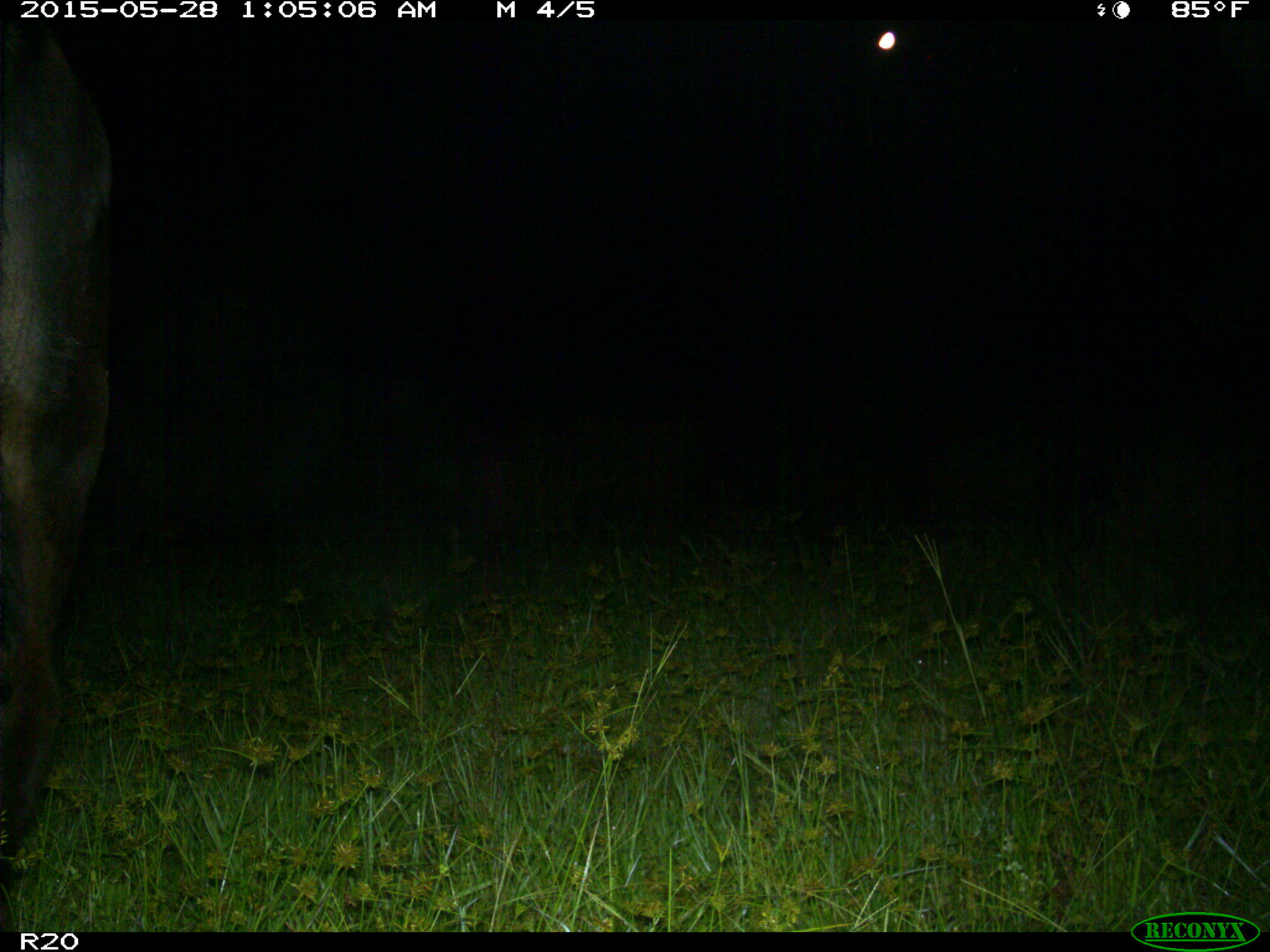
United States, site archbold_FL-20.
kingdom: Animalia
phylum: Chordata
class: Mammalia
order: Artiodactyla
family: Bovidae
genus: Bos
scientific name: Bos taurus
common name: domestic cow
Bos taurus (domestic cow).